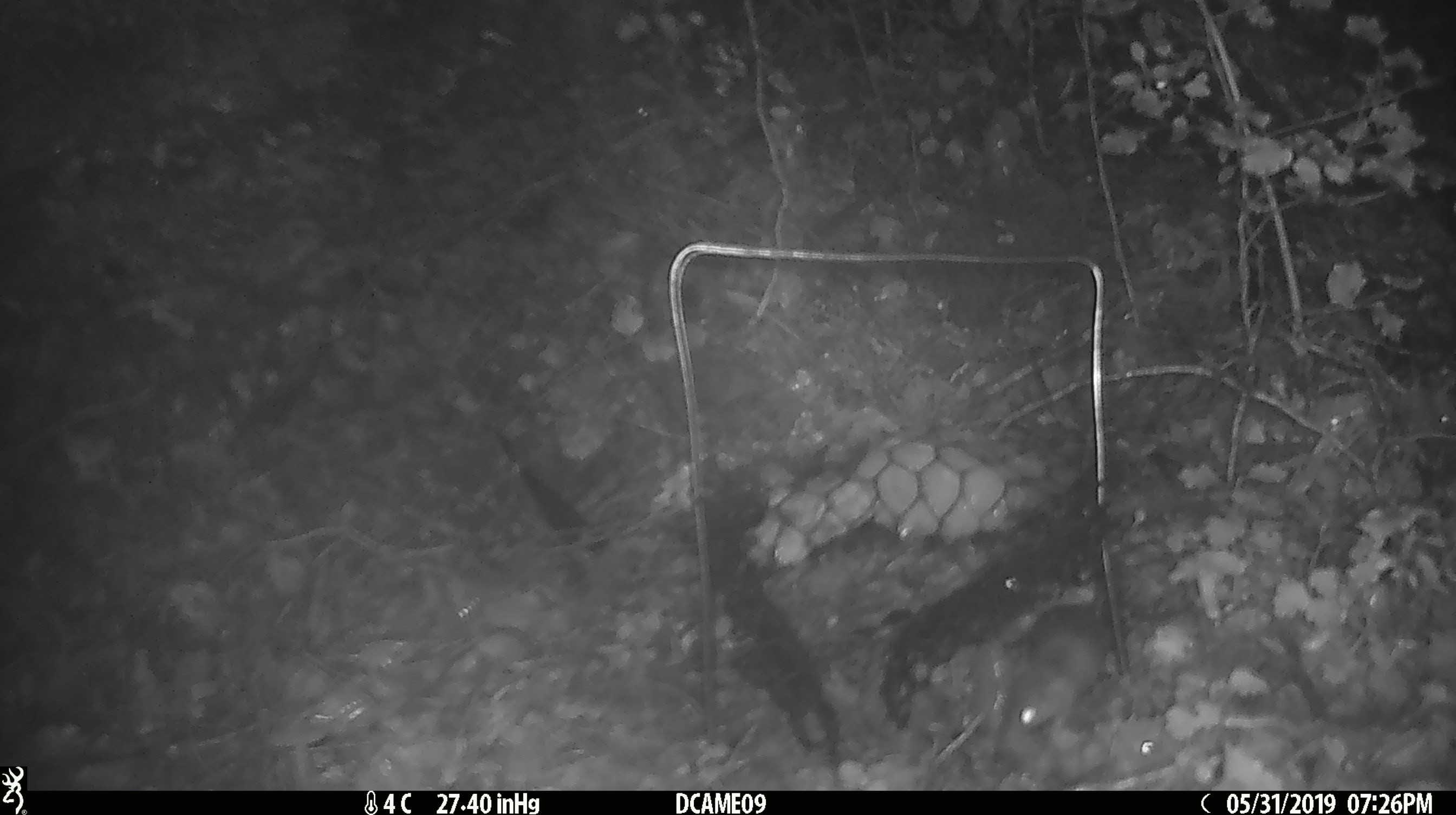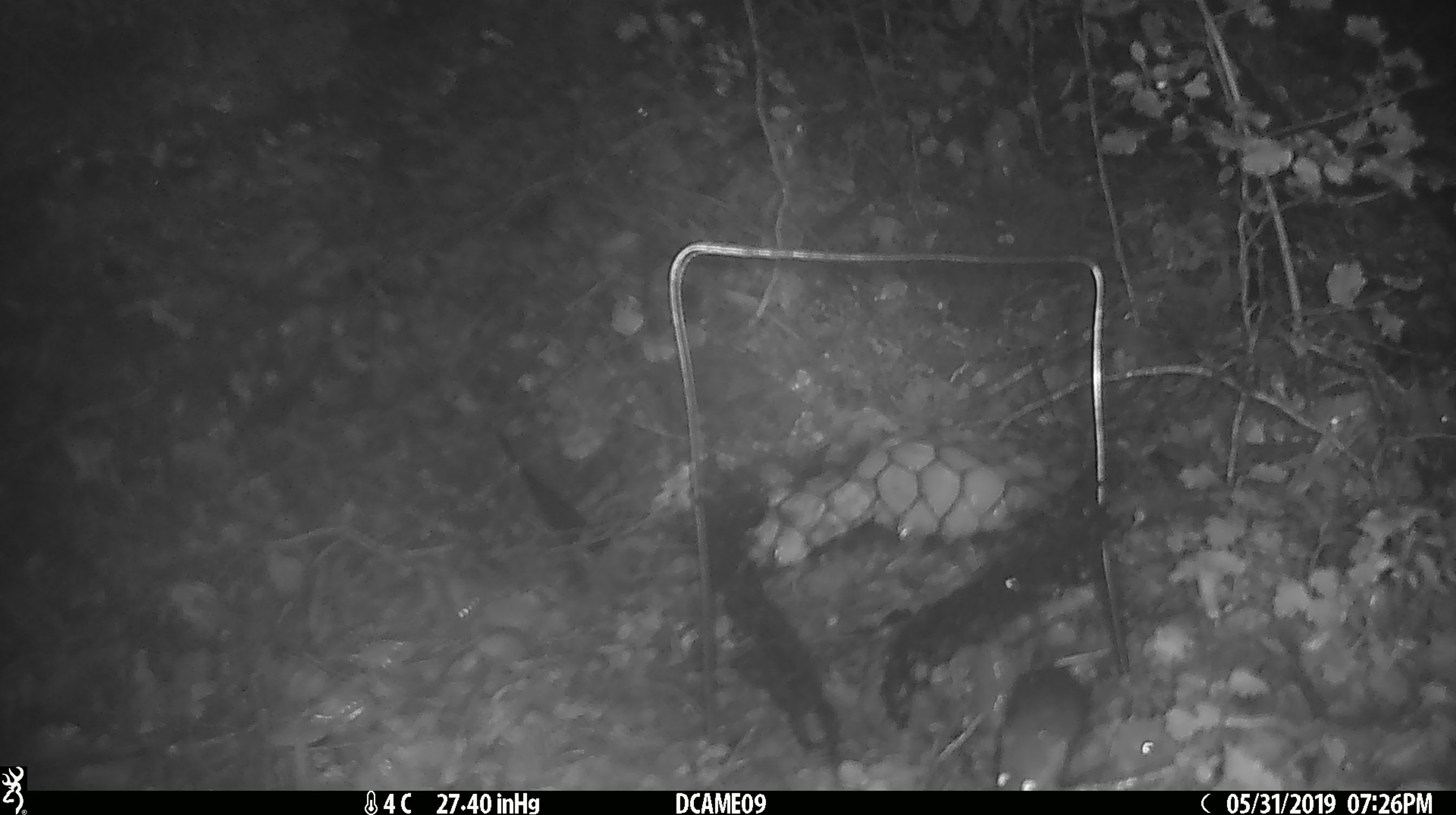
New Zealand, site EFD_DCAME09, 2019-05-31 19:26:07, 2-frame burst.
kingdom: Animalia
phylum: Chordata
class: Mammalia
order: Rodentia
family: Muridae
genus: Mus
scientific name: Mus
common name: mouse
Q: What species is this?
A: Mouse (Mus).